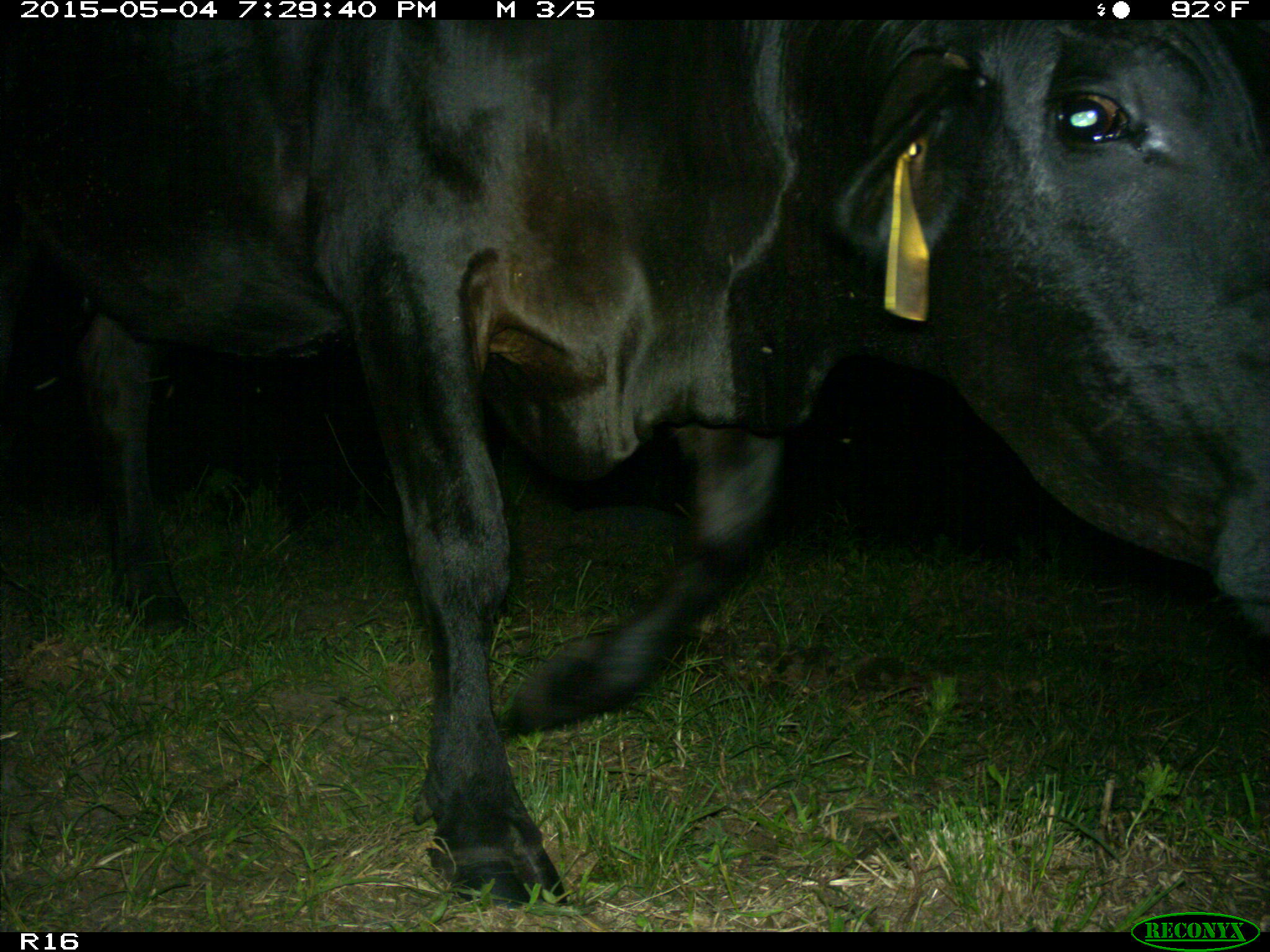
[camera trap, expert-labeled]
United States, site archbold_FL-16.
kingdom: Animalia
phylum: Chordata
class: Mammalia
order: Artiodactyla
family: Bovidae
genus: Bos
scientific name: Bos taurus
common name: domestic cow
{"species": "Bos taurus (domestic cow)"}